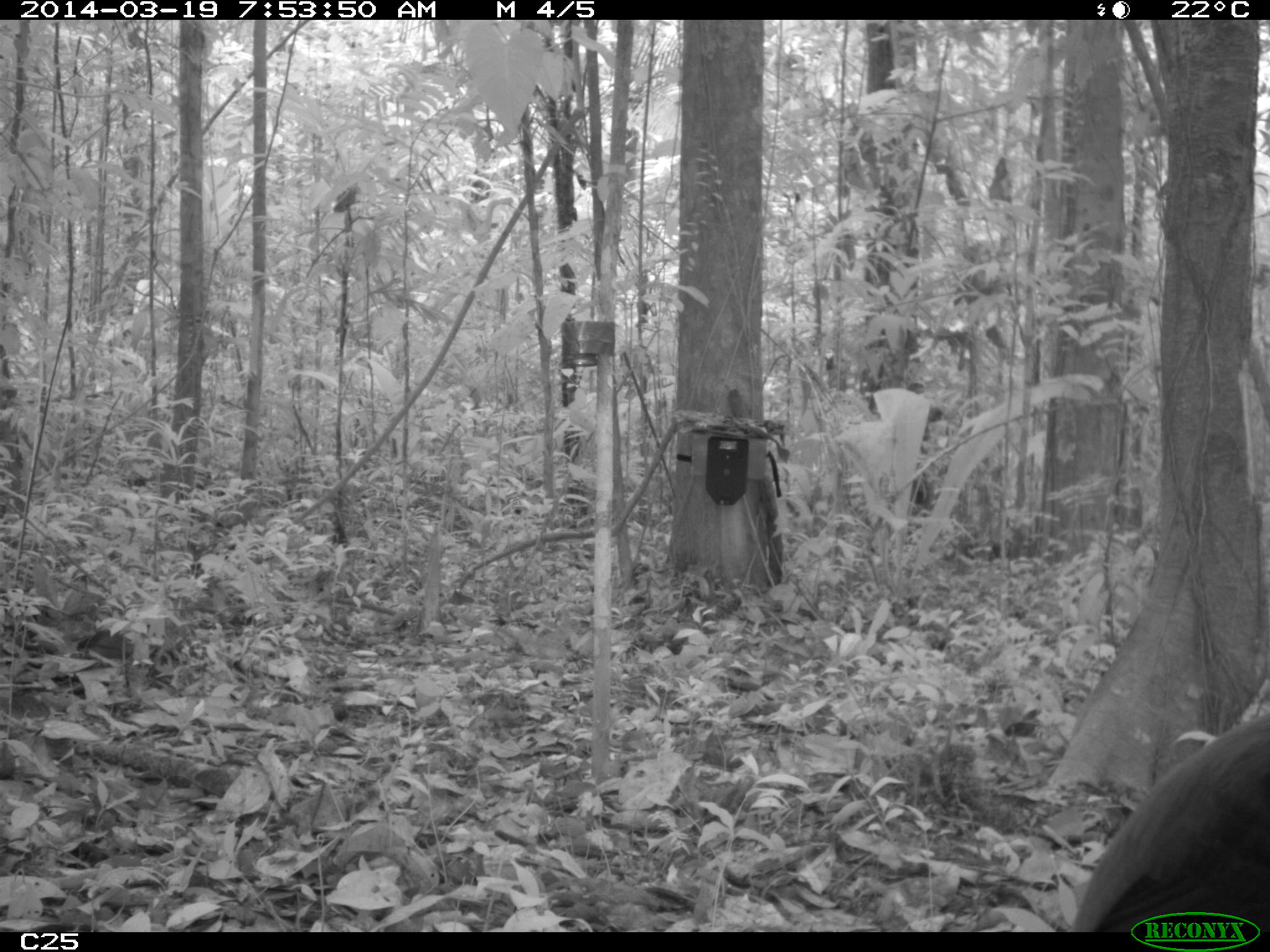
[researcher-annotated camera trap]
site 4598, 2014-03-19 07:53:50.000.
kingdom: Animalia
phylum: Chordata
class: Aves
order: Gruiformes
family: Psophiidae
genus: Psophia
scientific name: Psophia crepitans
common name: gray-winged trumpeter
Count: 6.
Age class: adult.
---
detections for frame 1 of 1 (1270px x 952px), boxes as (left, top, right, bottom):
psophia crepitans: (1070, 711, 1270, 932)